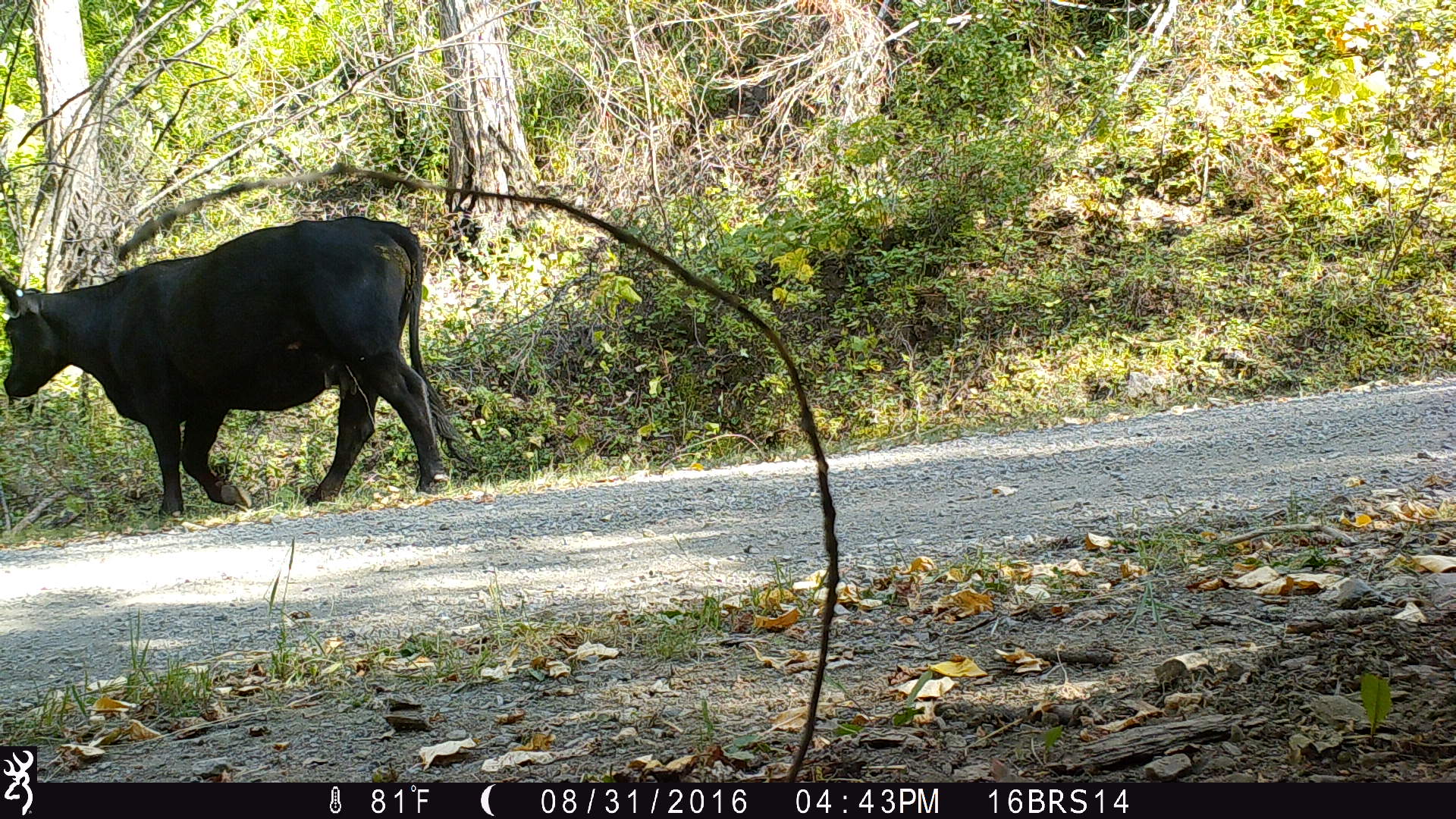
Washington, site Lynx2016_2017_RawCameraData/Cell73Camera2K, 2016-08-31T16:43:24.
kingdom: Animalia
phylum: Chordata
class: Mammalia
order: Artiodactyla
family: Bovidae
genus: Bos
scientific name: Bos taurus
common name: domestic cattle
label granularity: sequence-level